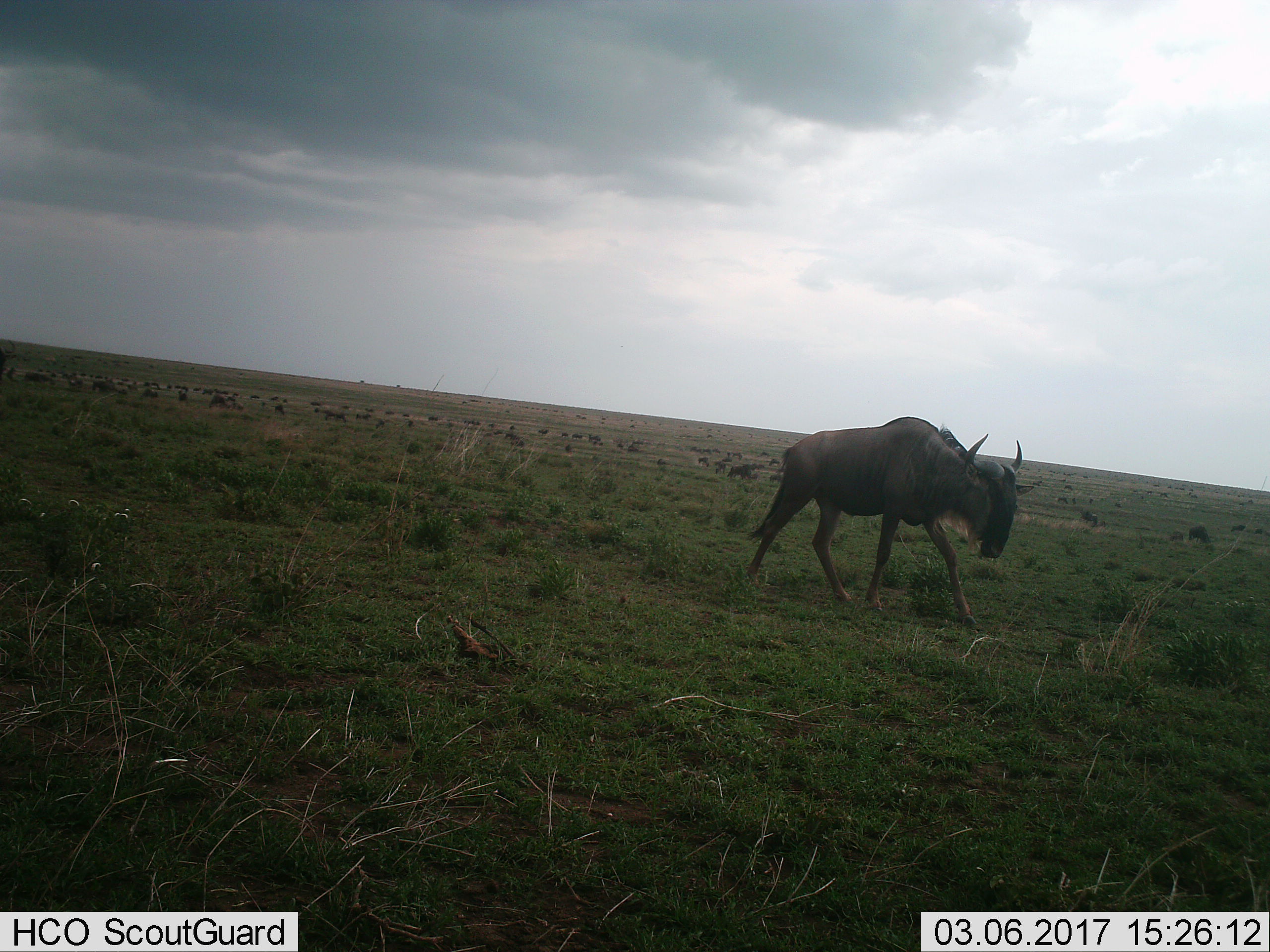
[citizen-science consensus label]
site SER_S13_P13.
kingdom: Animalia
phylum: Chordata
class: Mammalia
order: Artiodactyla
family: Bovidae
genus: Connochaetes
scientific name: Connochaetes taurinus taurinus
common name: blue wildebeest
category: wildebeestblue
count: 1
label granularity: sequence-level